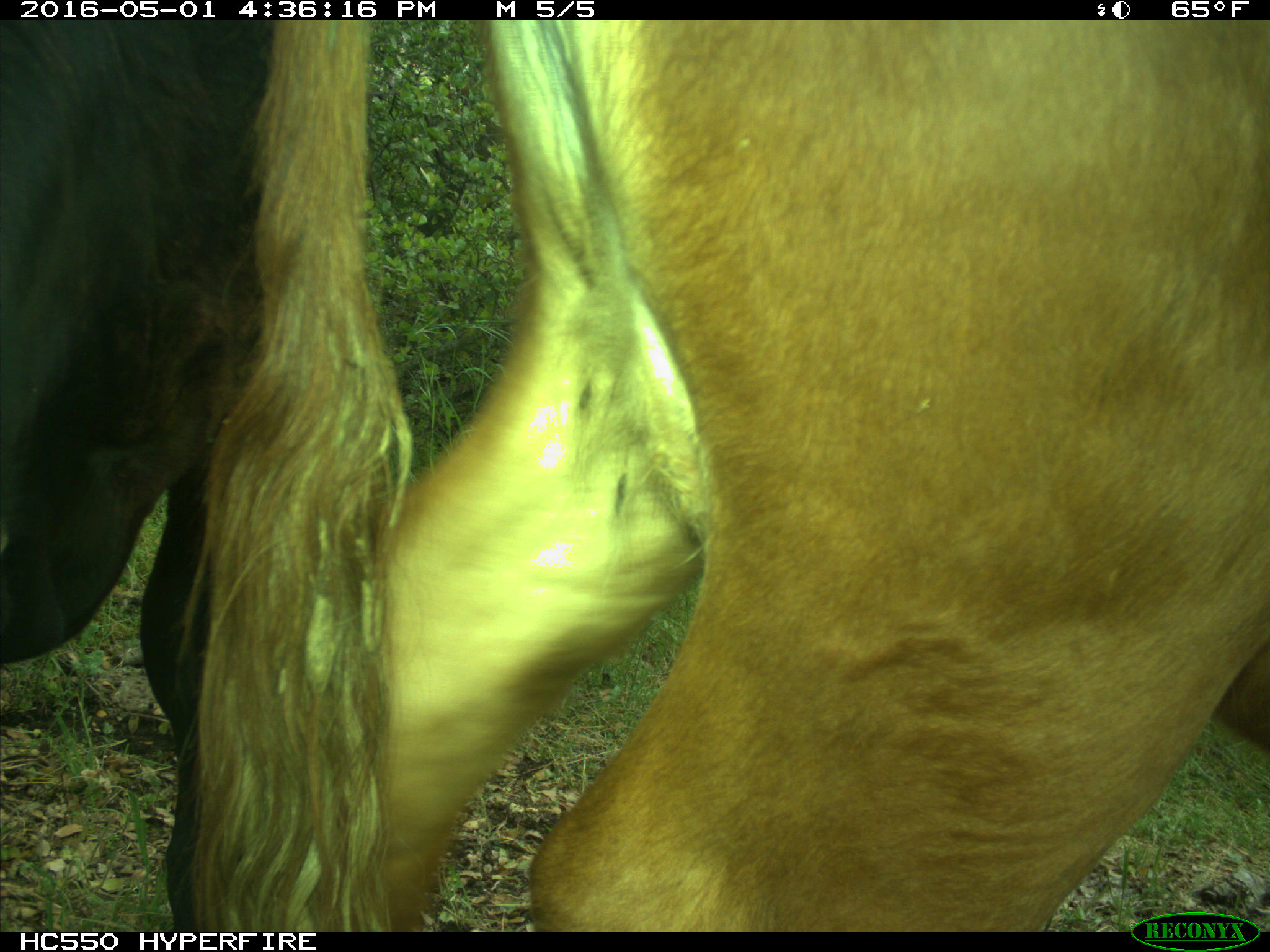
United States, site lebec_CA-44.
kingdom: Animalia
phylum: Chordata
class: Mammalia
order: Artiodactyla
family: Bovidae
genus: Bos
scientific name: Bos taurus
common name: domestic cow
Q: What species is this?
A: Bos taurus (domestic cow).